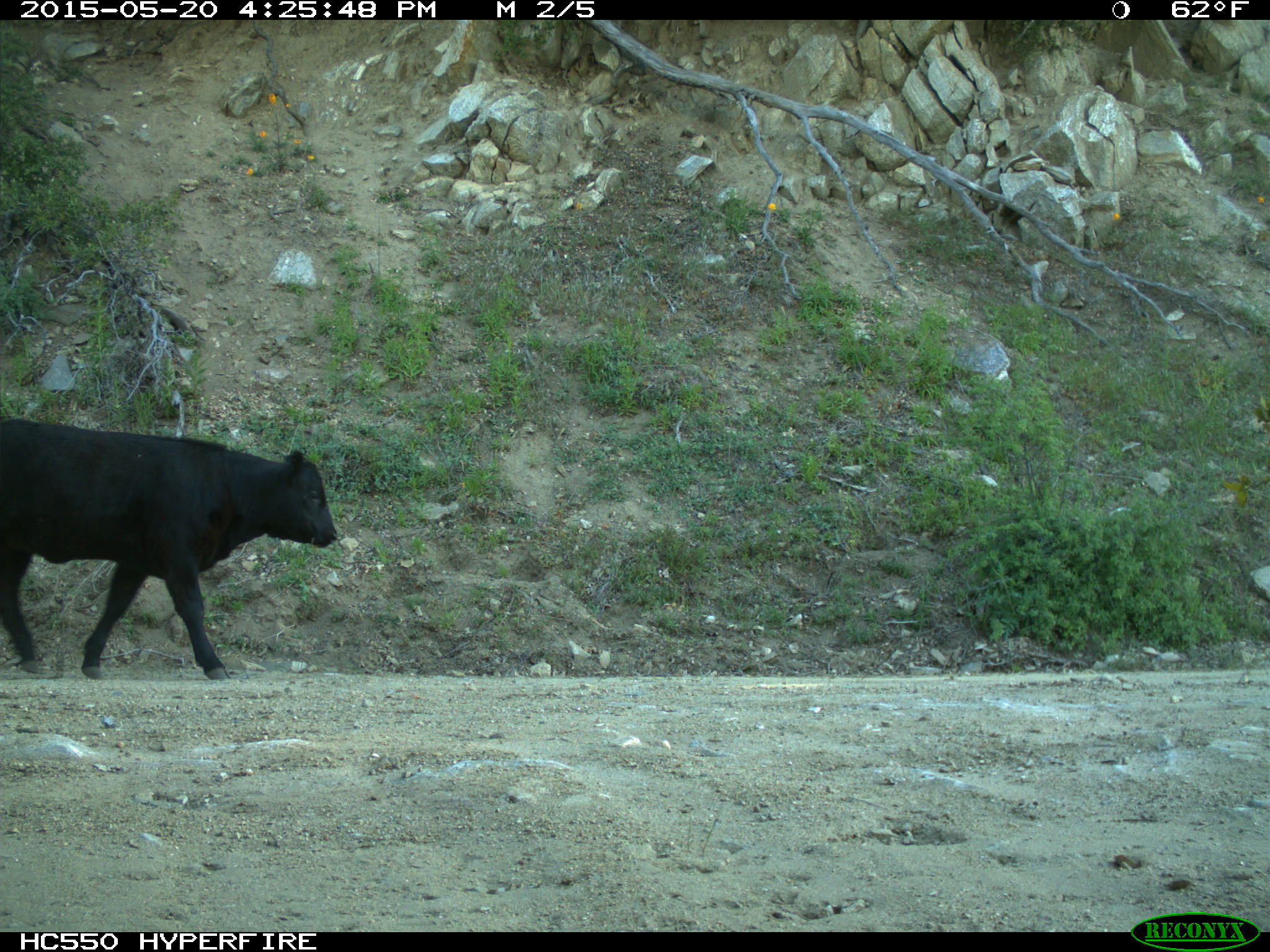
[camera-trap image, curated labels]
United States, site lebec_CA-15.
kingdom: Animalia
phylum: Chordata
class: Mammalia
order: Artiodactyla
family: Bovidae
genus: Bos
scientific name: Bos taurus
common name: domestic cow